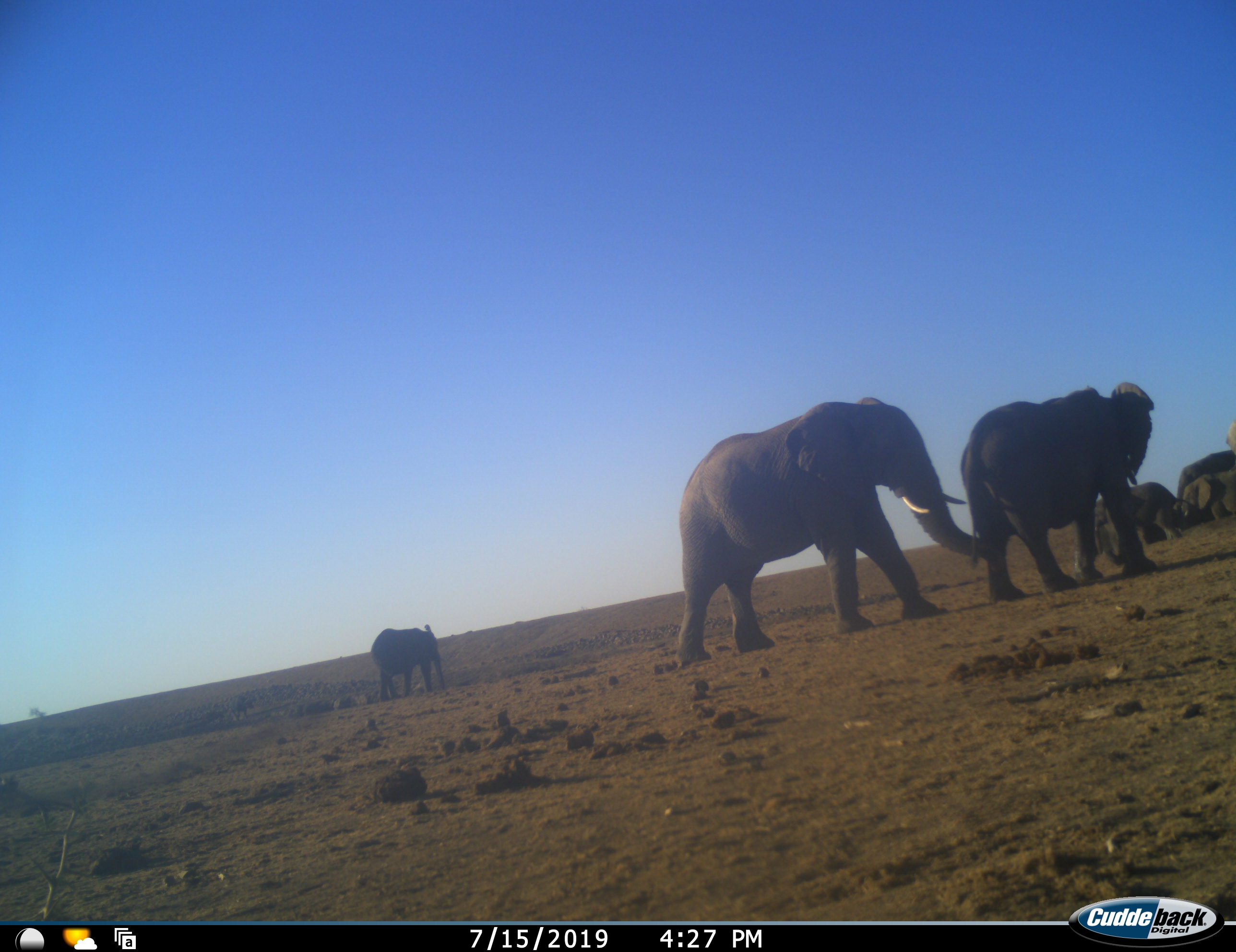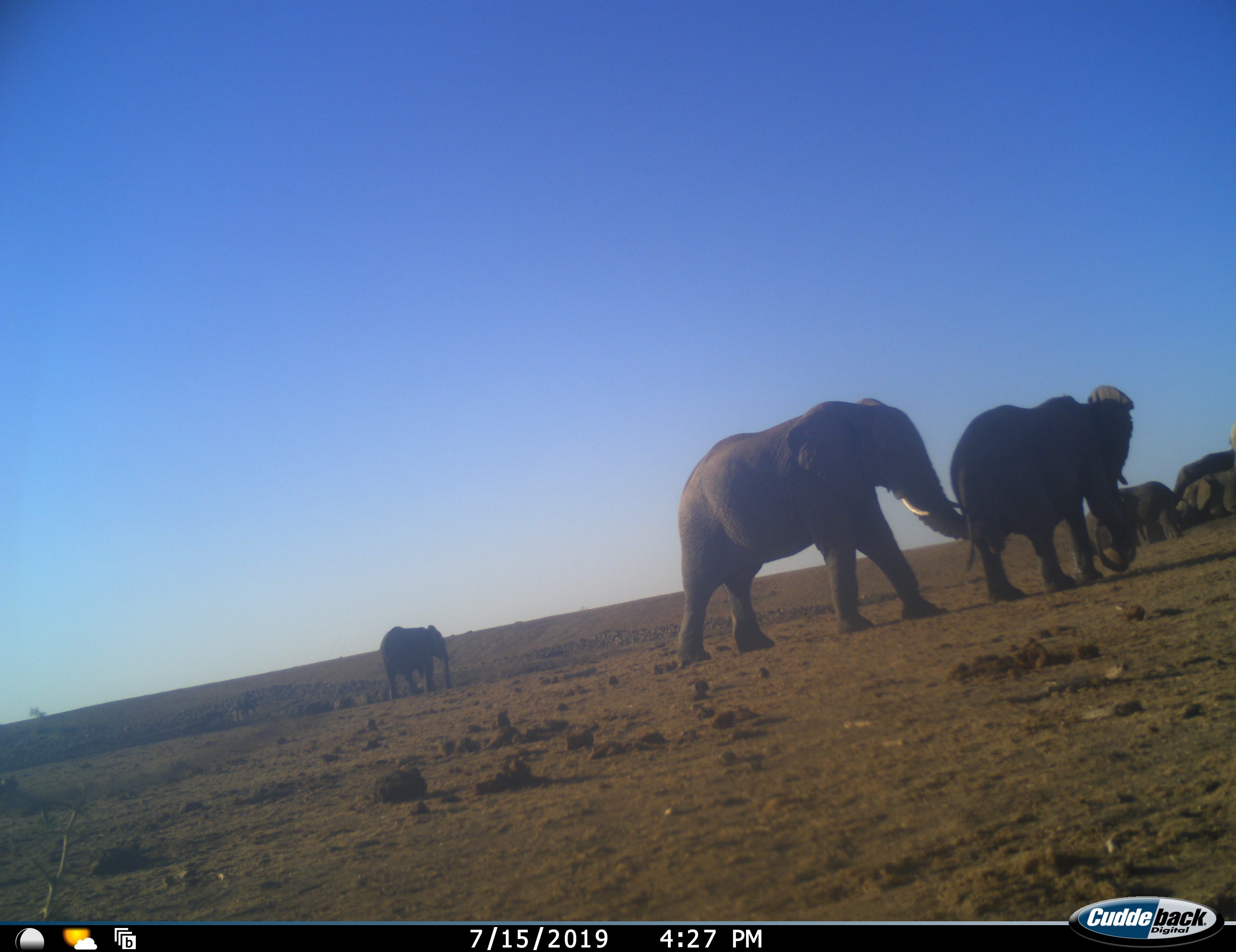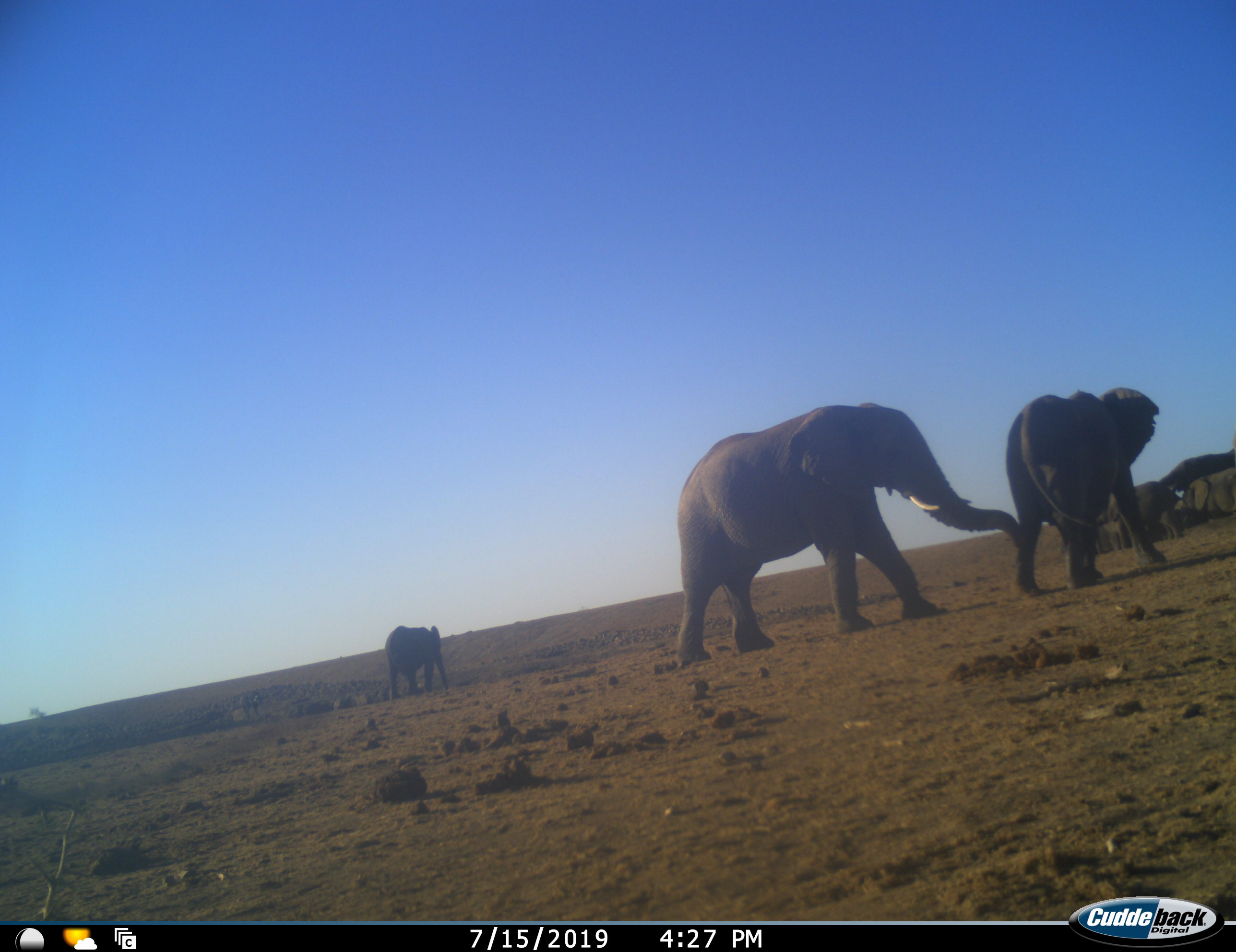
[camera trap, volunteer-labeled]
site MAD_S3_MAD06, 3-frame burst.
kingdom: Animalia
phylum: Chordata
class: Mammalia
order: Proboscidea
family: Elephantidae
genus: Loxodonta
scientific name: Loxodonta africana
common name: african bush elephant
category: elephant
Elephant (african bush elephant) (Loxodonta africana), count 7. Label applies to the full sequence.